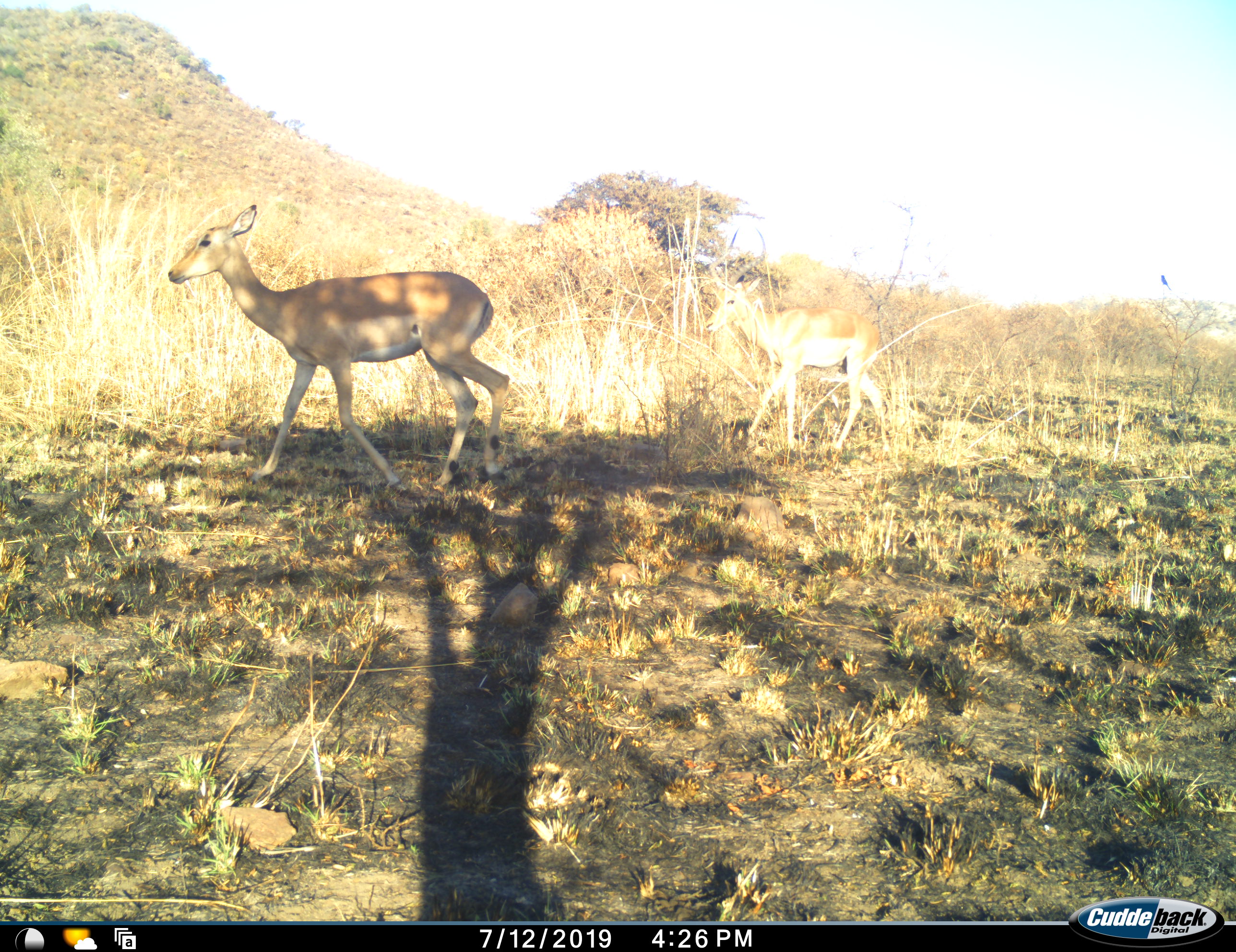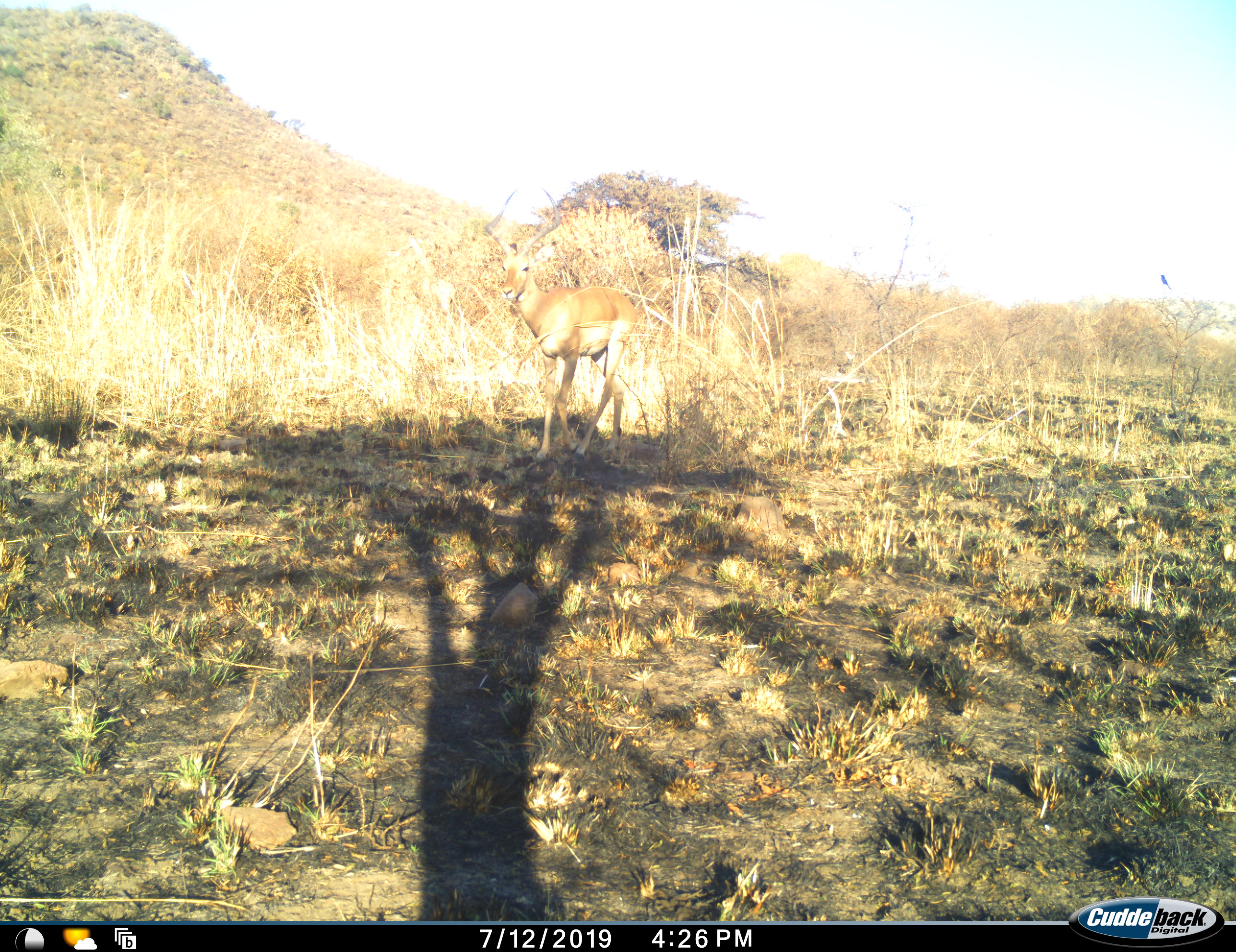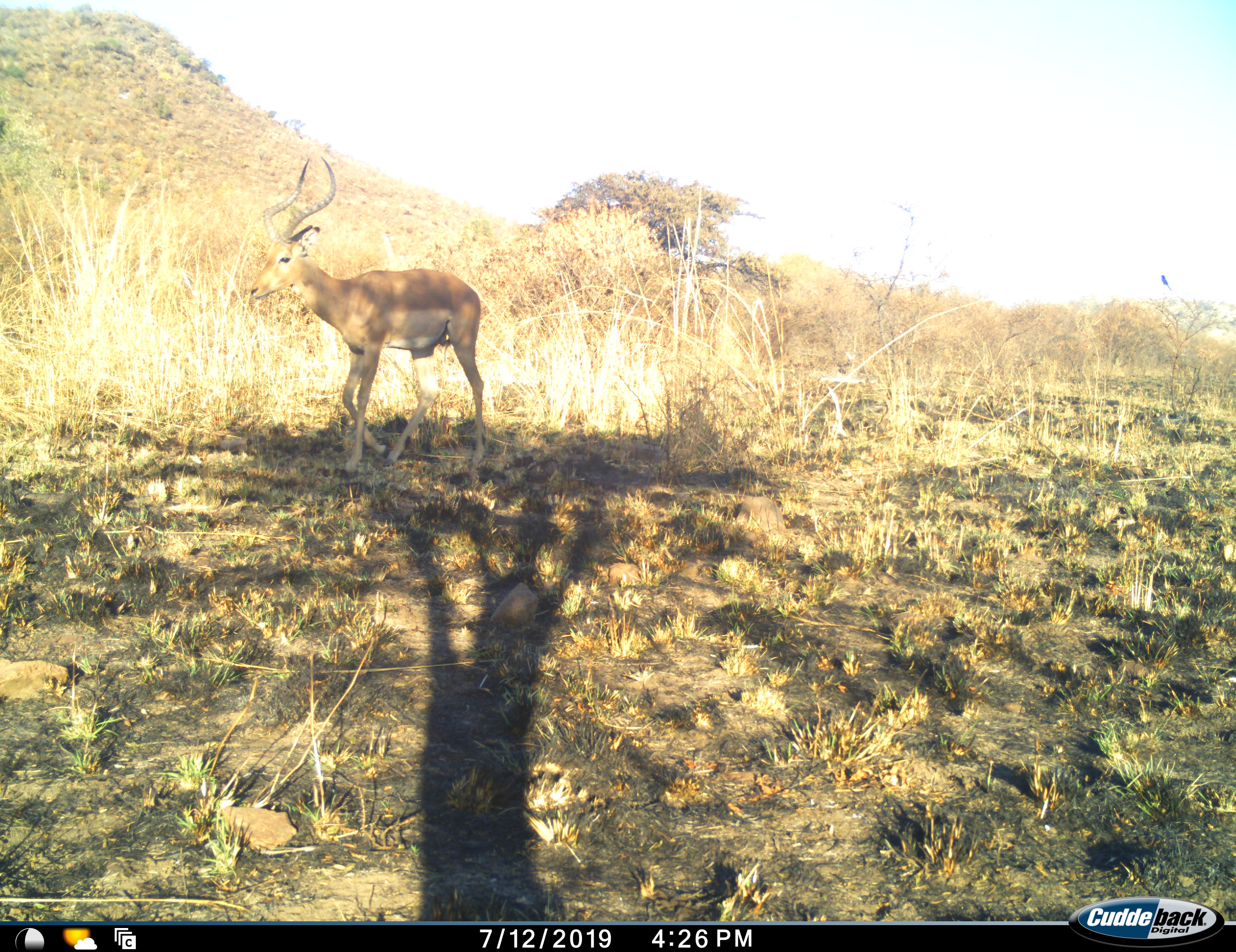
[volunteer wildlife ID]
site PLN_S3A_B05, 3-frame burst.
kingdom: Animalia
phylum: Chordata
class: Mammalia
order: Artiodactyla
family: Bovidae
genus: Aepyceros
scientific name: Aepyceros melampus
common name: impala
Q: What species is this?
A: Impala (Aepyceros melampus).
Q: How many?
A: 2.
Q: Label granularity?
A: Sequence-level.